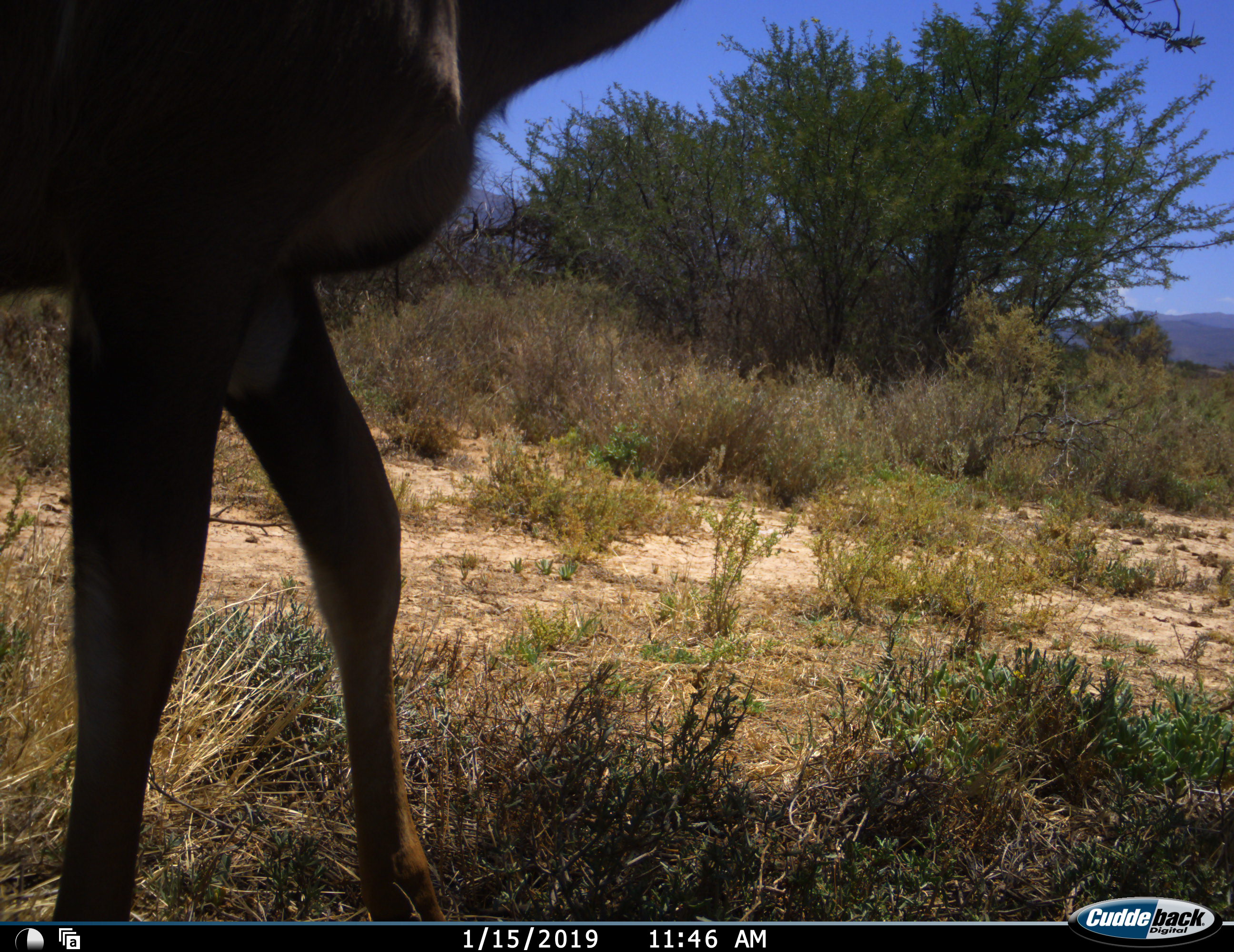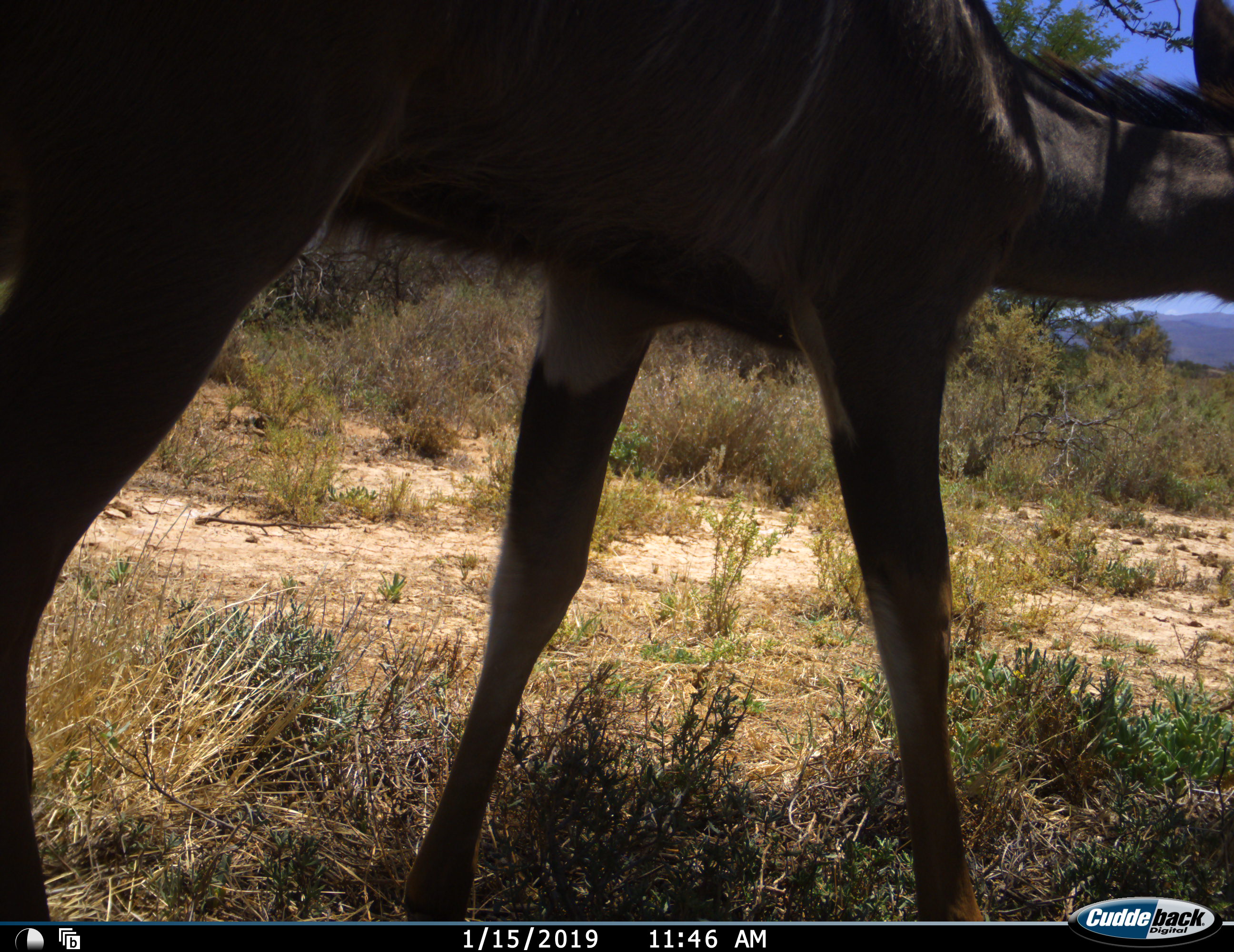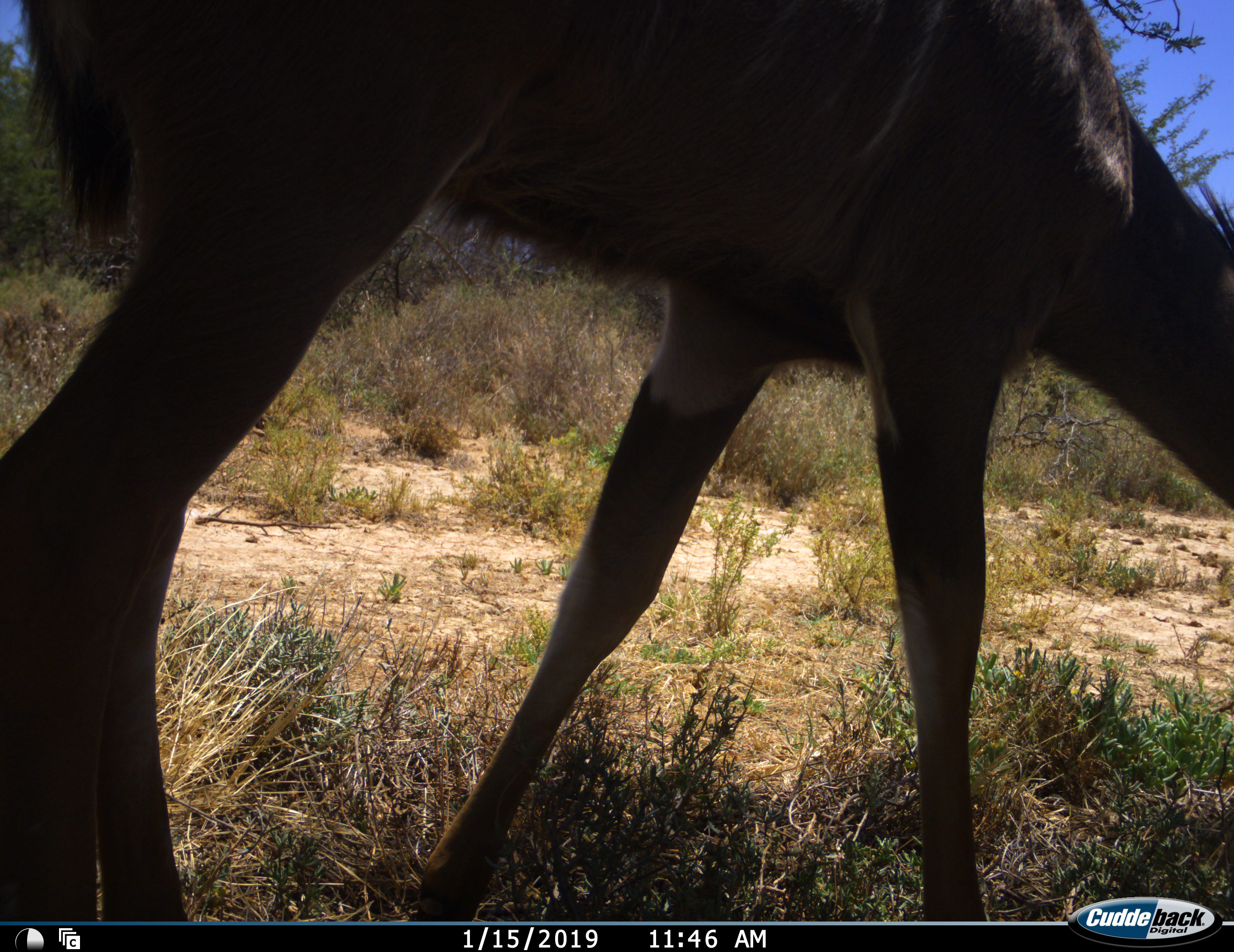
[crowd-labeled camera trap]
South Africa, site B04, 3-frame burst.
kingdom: Animalia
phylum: Chordata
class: Mammalia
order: Artiodactyla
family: Bovidae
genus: Tragelaphus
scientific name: Tragelaphus strepsiceros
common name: greater kudu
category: kudu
Kudu (greater kudu) (Tragelaphus strepsiceros), count 1. Behavior (volunteer vote fractions): standing 22%, resting 0%, moving 78%, interacting 0%. Young present (vote fraction): 0%. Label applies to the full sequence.